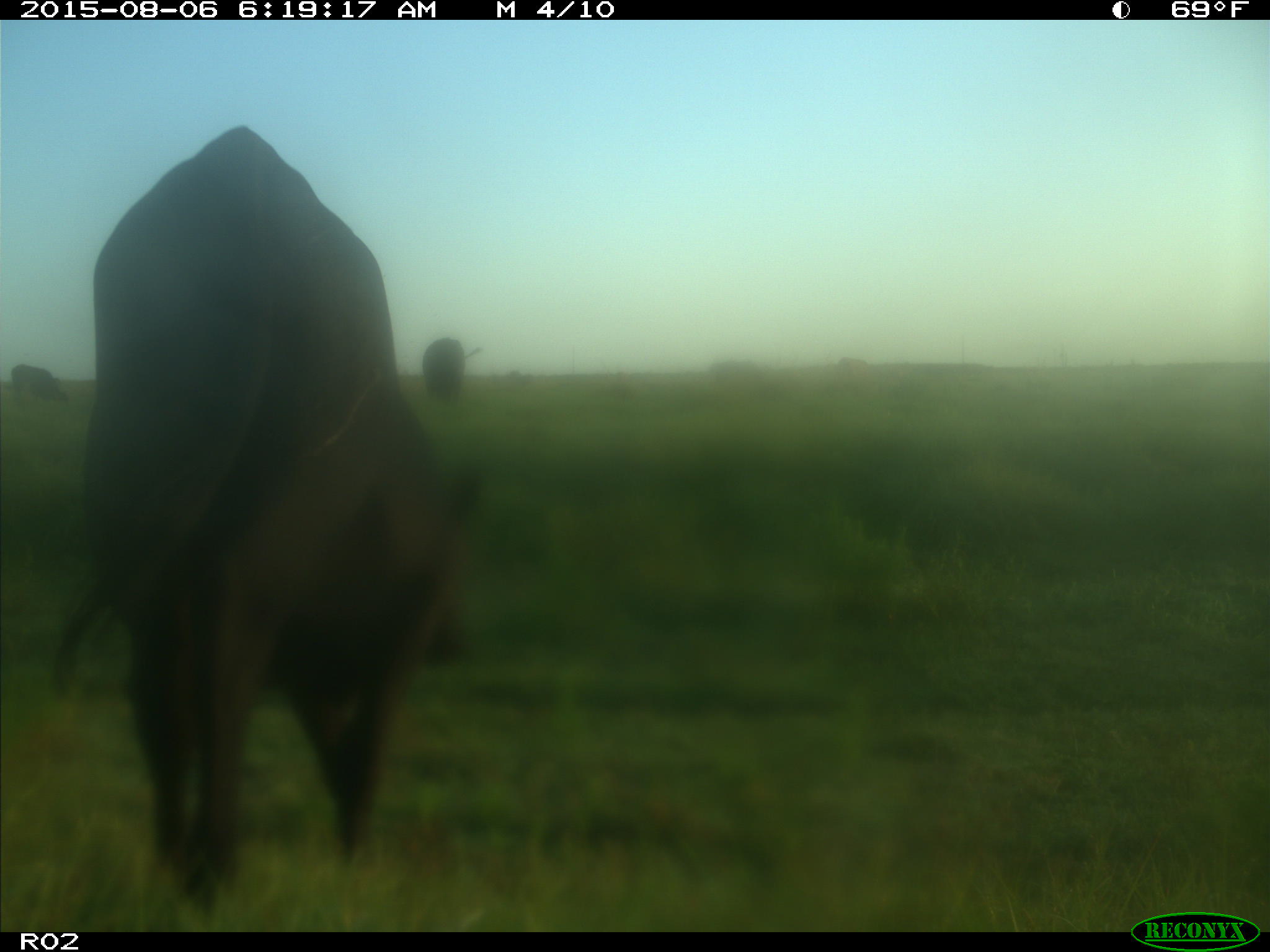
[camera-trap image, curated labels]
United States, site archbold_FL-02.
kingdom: Animalia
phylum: Chordata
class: Mammalia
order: Artiodactyla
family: Bovidae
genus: Bos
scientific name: Bos taurus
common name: domestic cow